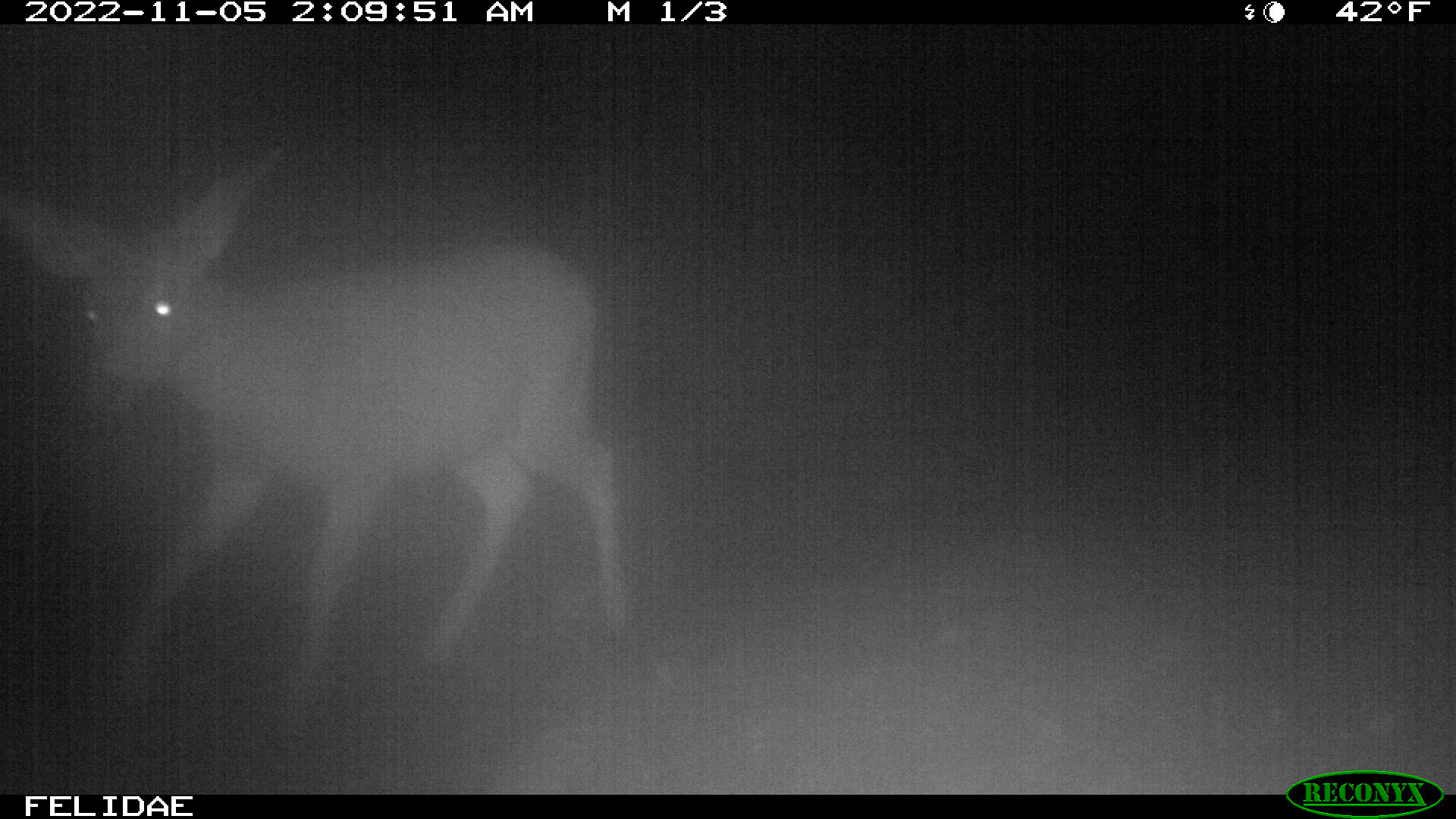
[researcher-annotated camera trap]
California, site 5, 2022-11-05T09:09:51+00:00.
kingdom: Animalia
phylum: Chordata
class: Mammalia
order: Artiodactyla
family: Cervidae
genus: Odocoileus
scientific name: Odocoileus hemionus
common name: mule deer